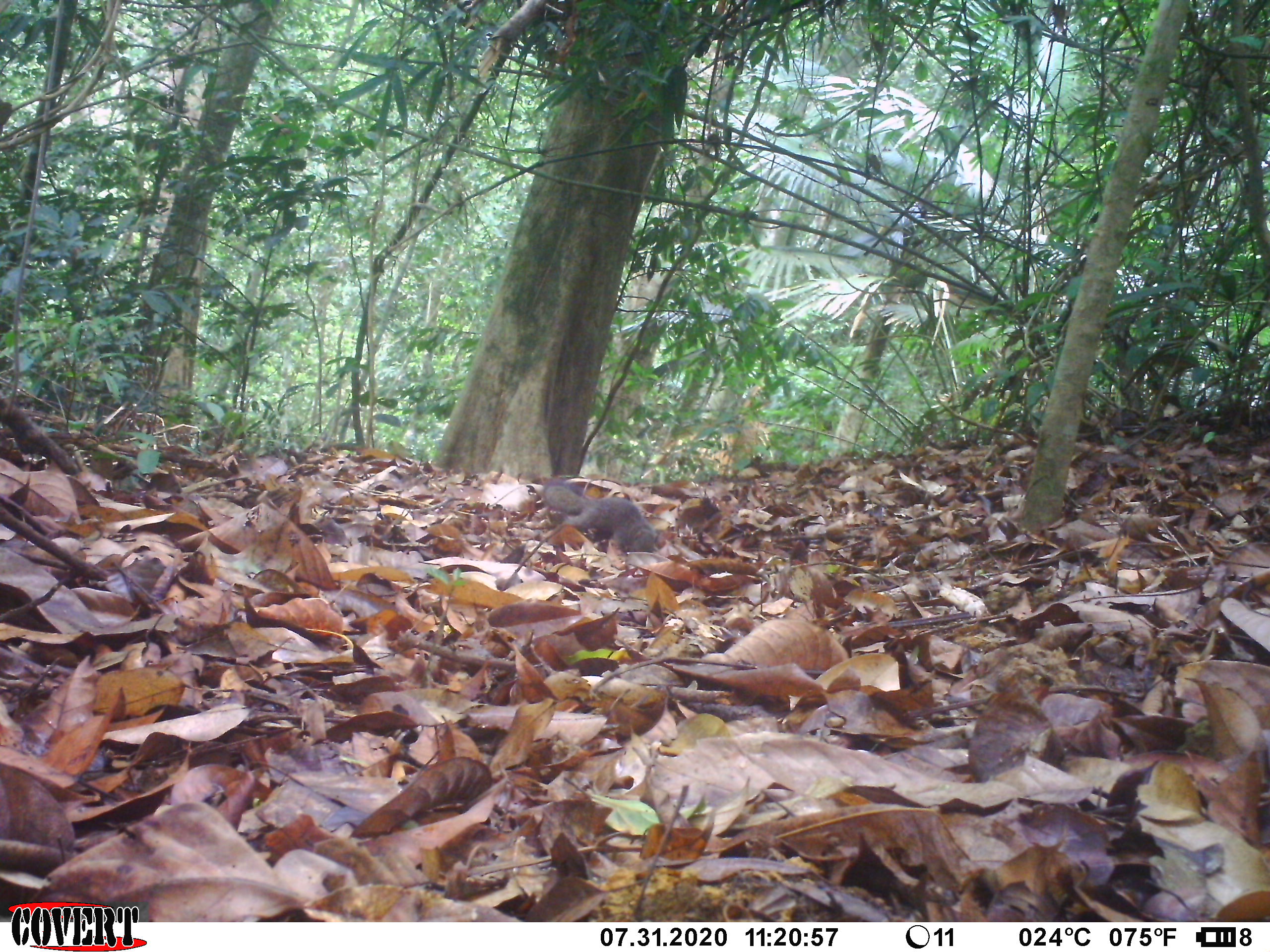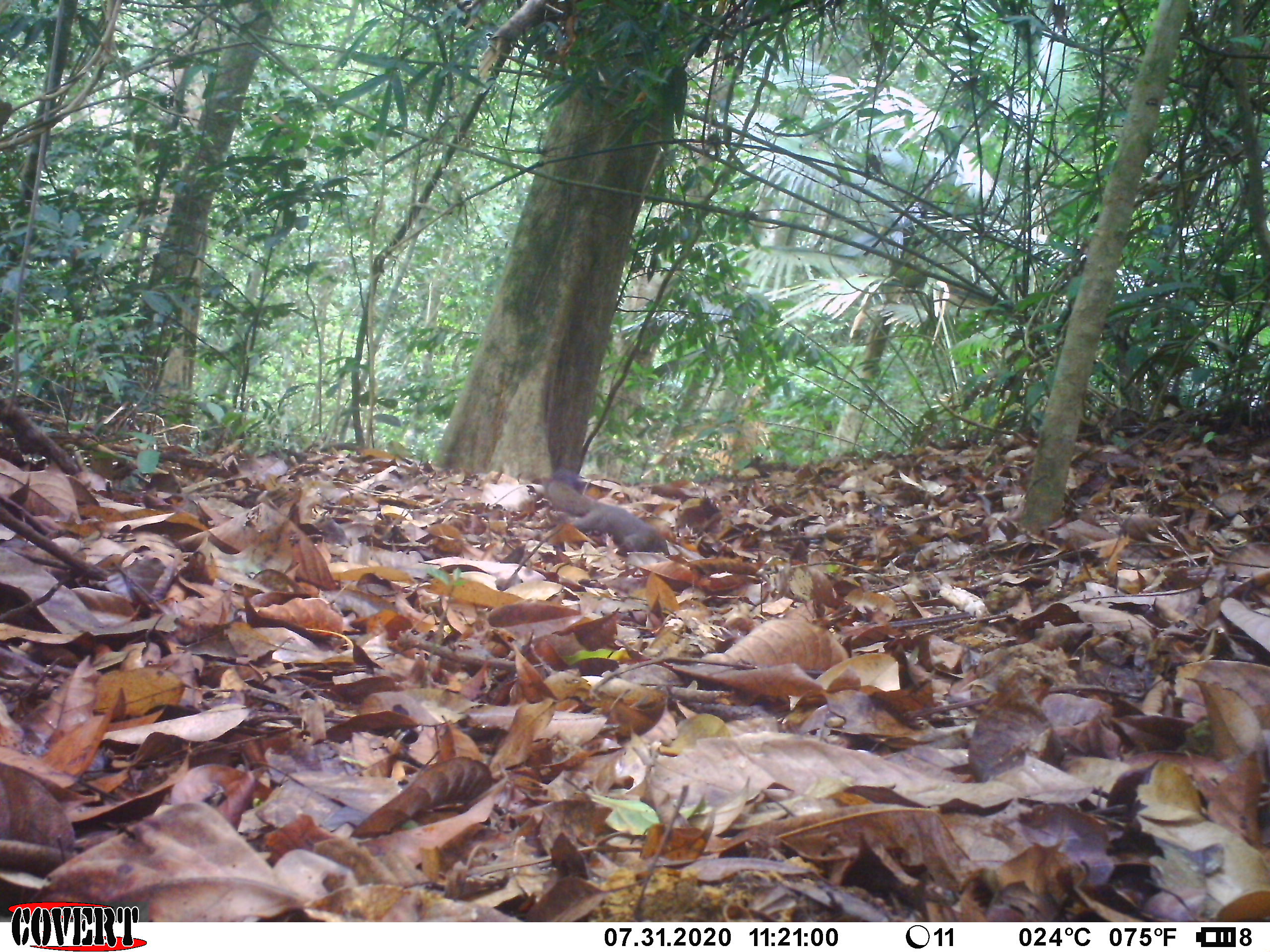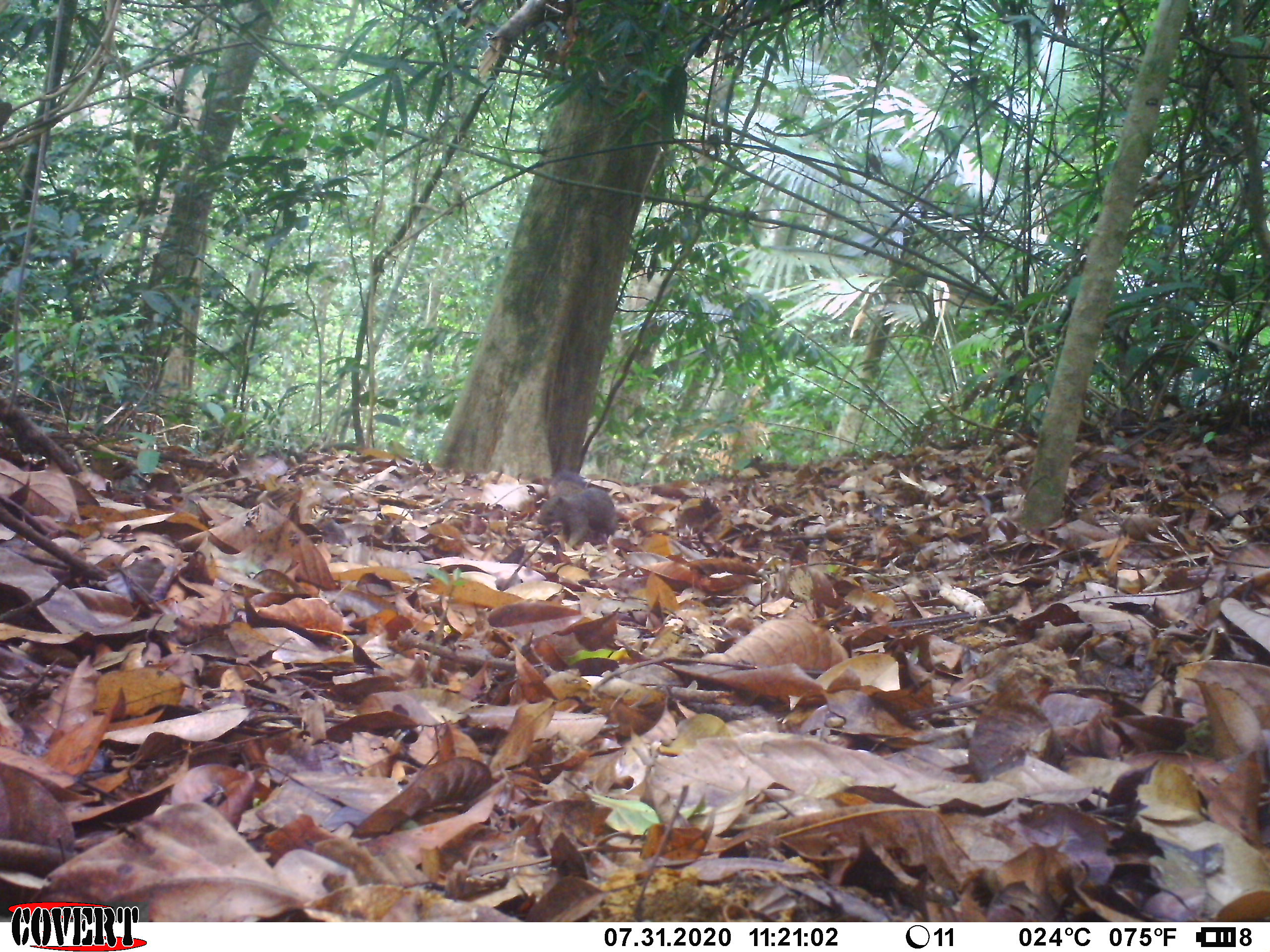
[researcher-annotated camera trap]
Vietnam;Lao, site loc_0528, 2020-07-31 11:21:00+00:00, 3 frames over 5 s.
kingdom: Animalia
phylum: Chordata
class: Mammalia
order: Rodentia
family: Sciuridae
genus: Callosciurus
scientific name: Callosciurus erythraeus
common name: pallas's squirrel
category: pallass squirrel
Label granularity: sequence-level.